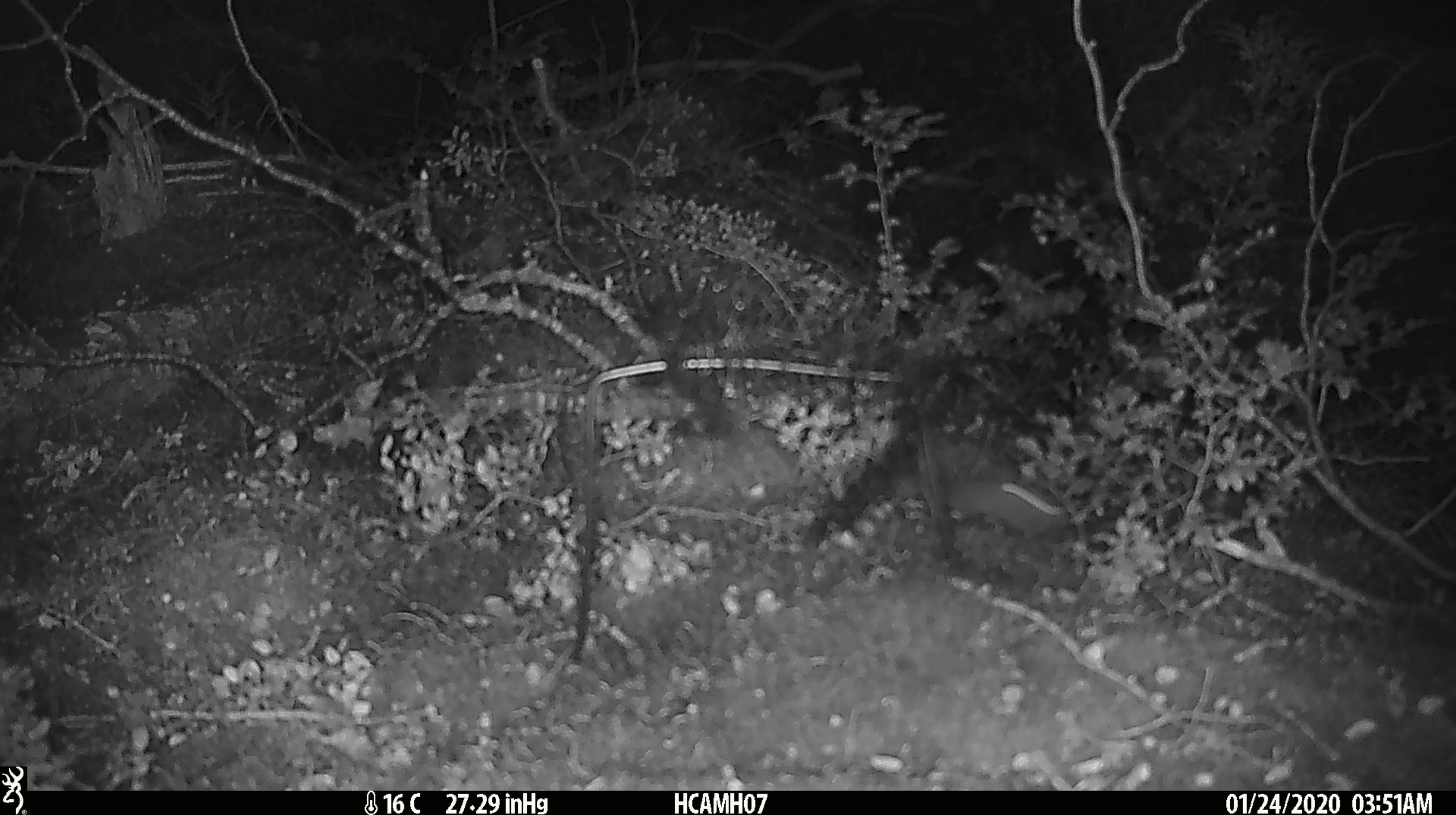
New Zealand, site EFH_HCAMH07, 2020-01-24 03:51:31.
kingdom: Animalia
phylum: Chordata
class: Mammalia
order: Rodentia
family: Muridae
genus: Mus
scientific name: Mus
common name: mouse